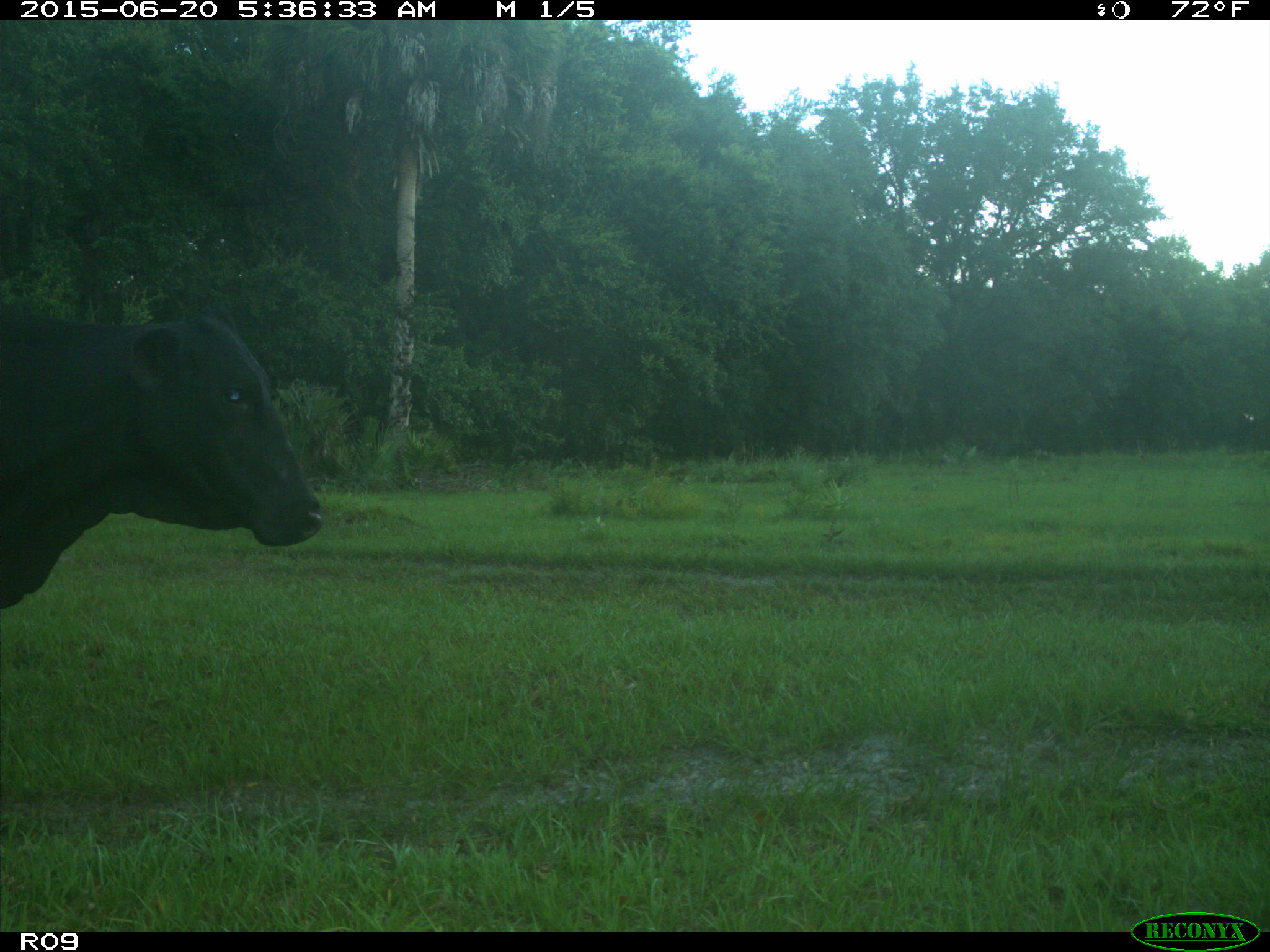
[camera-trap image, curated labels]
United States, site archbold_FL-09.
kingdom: Animalia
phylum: Chordata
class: Mammalia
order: Artiodactyla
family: Bovidae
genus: Bos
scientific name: Bos taurus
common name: domestic cow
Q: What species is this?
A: Bos taurus (domestic cow).